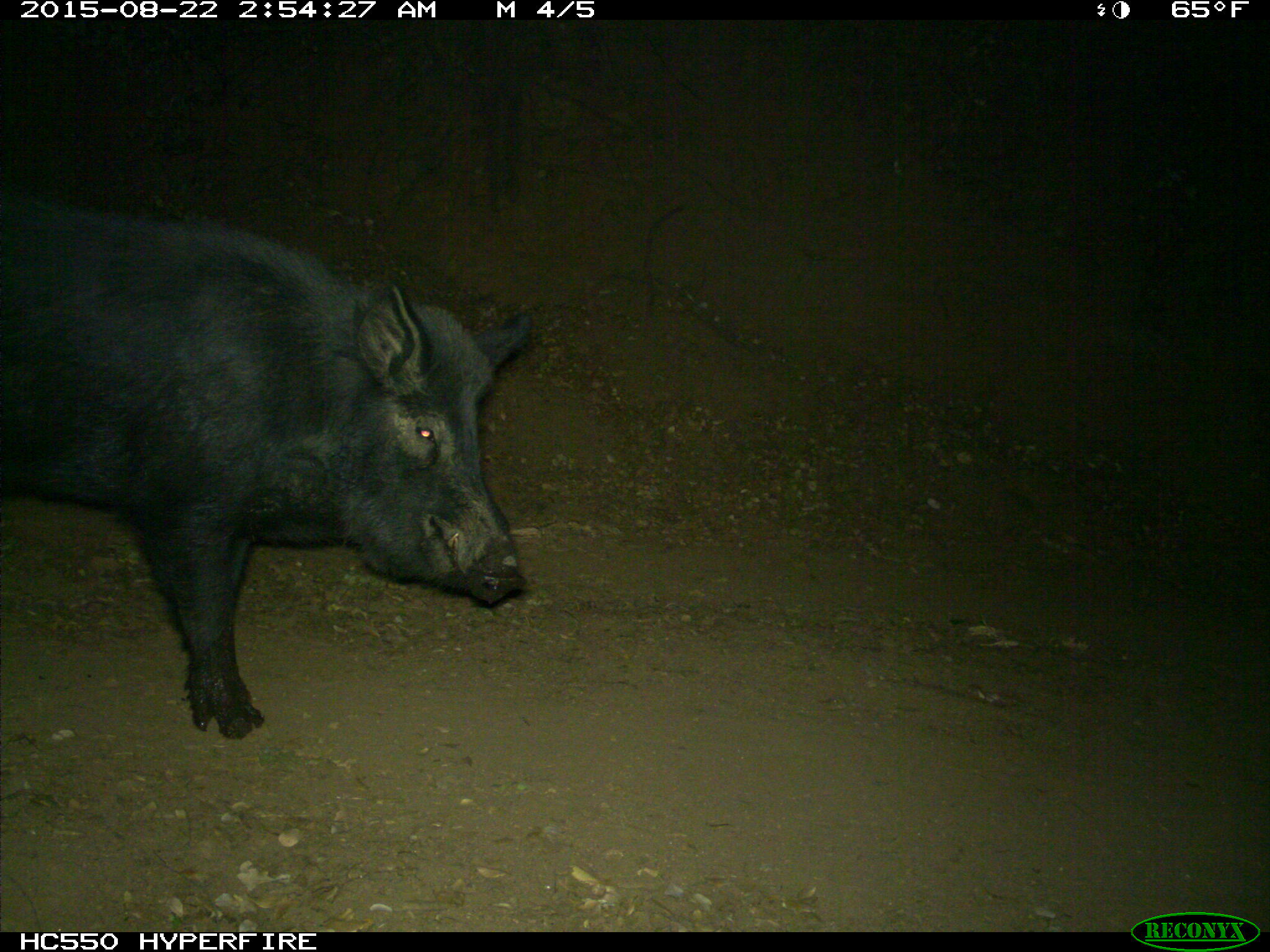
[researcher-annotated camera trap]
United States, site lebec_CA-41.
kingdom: Animalia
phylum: Chordata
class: Mammalia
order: Artiodactyla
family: Suidae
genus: Sus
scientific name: Sus scrofa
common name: wild boar